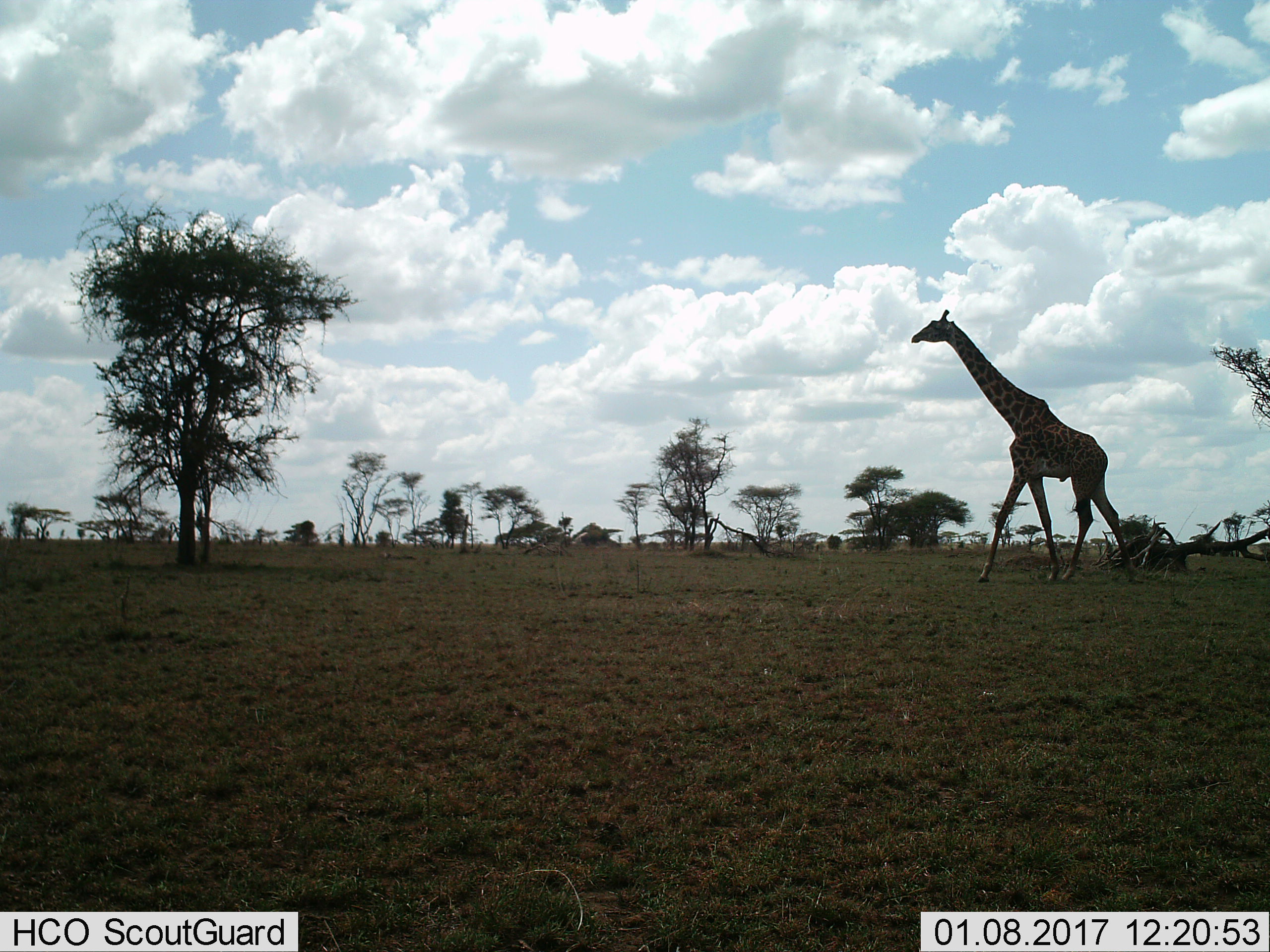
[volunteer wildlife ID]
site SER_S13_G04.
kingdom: Animalia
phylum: Chordata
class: Mammalia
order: Artiodactyla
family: Giraffidae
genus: Giraffa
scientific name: Giraffa camelopardalis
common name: giraffe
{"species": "giraffe (Giraffa camelopardalis)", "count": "1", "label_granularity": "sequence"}